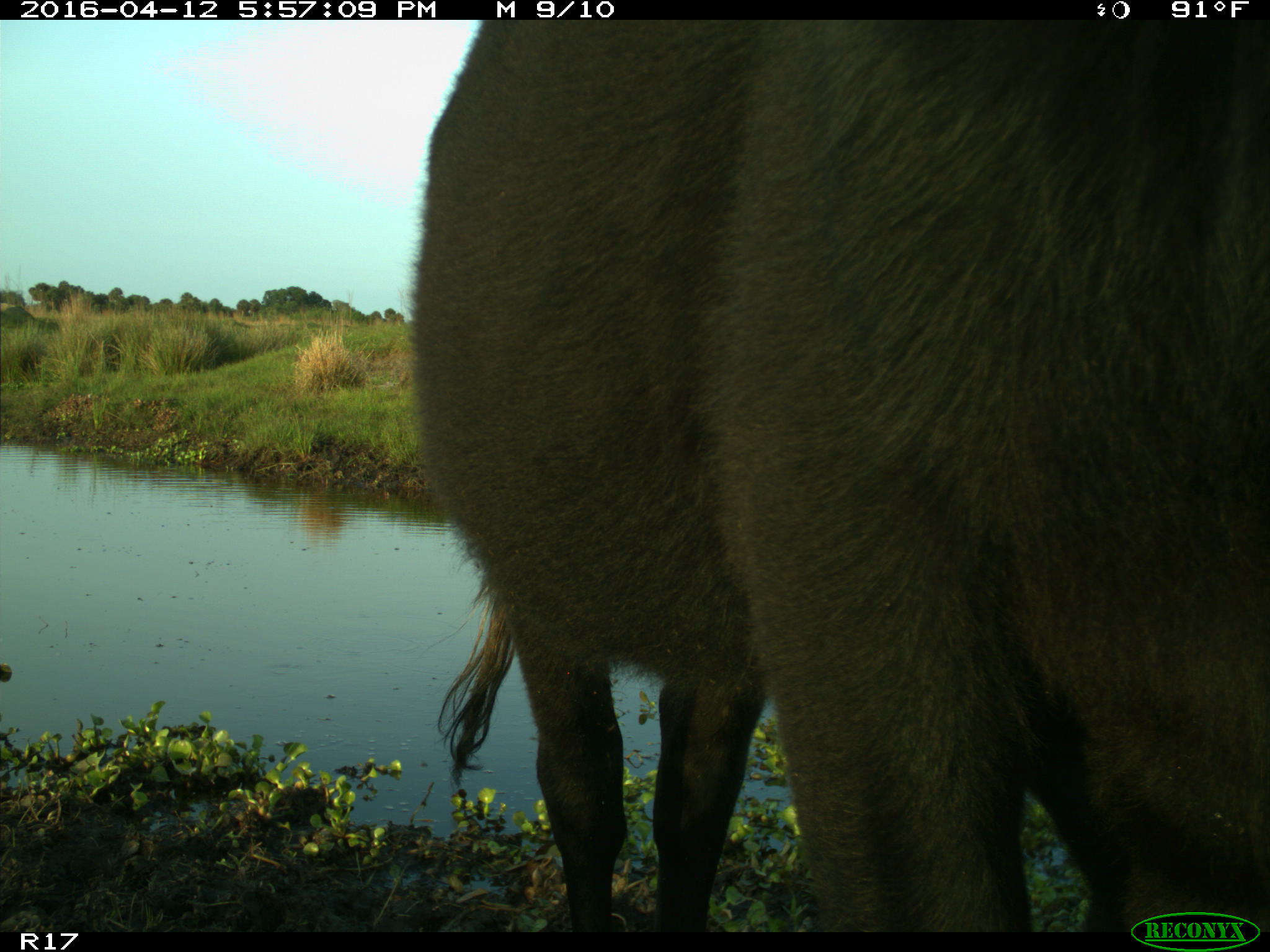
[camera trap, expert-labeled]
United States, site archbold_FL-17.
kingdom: Animalia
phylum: Chordata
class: Mammalia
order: Artiodactyla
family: Bovidae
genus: Bos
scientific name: Bos taurus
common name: domestic cow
Bos taurus (domestic cow).